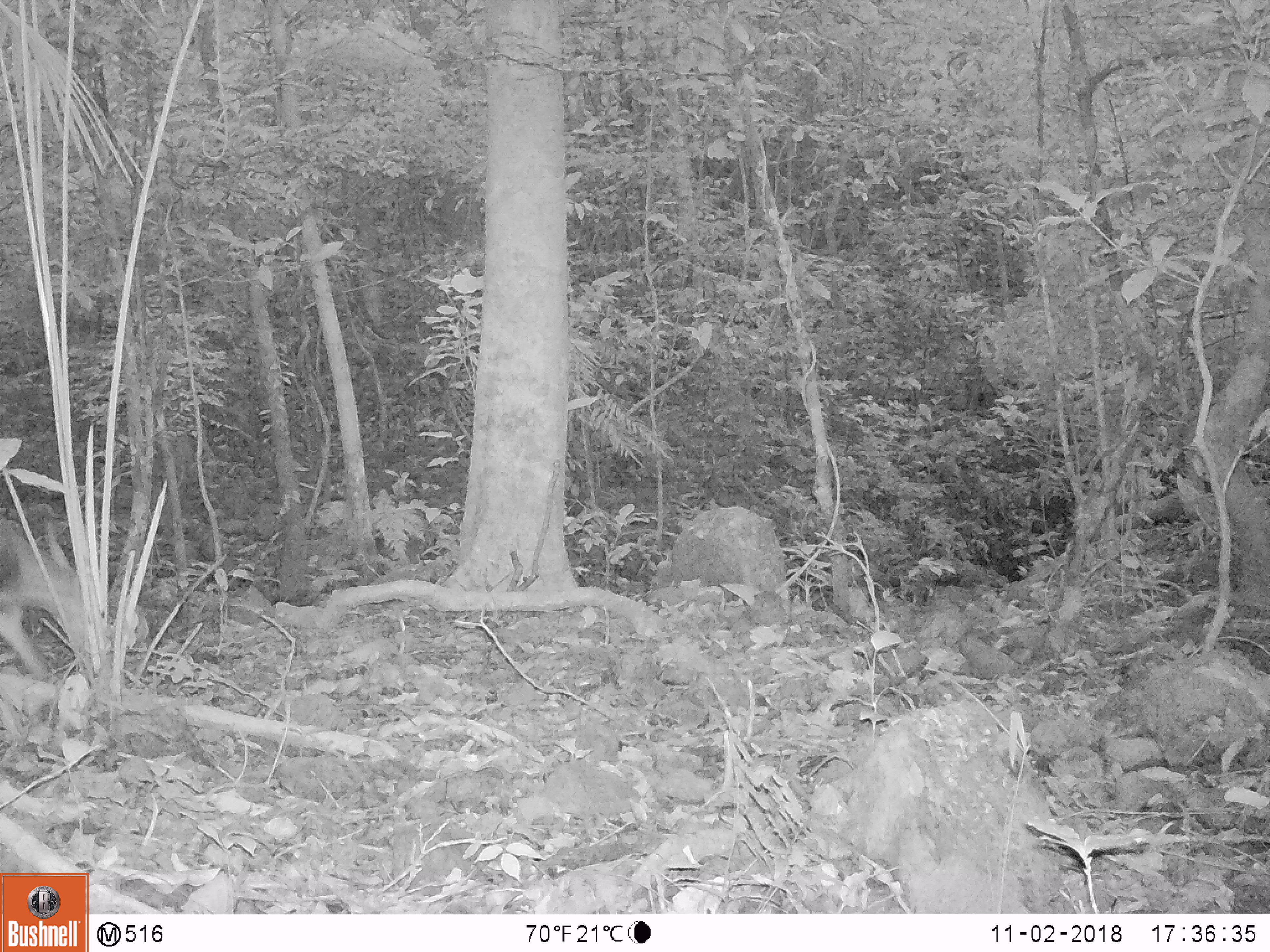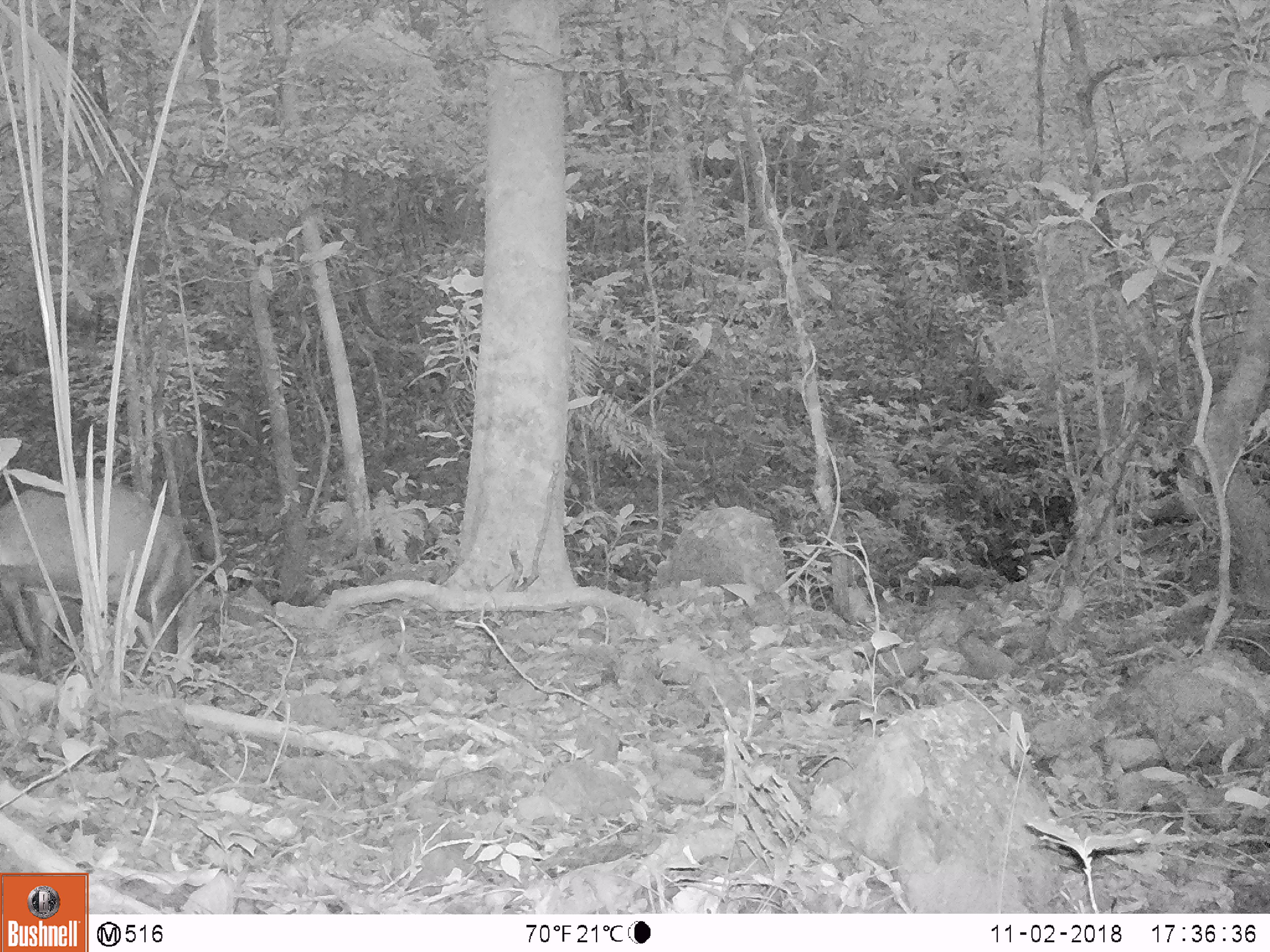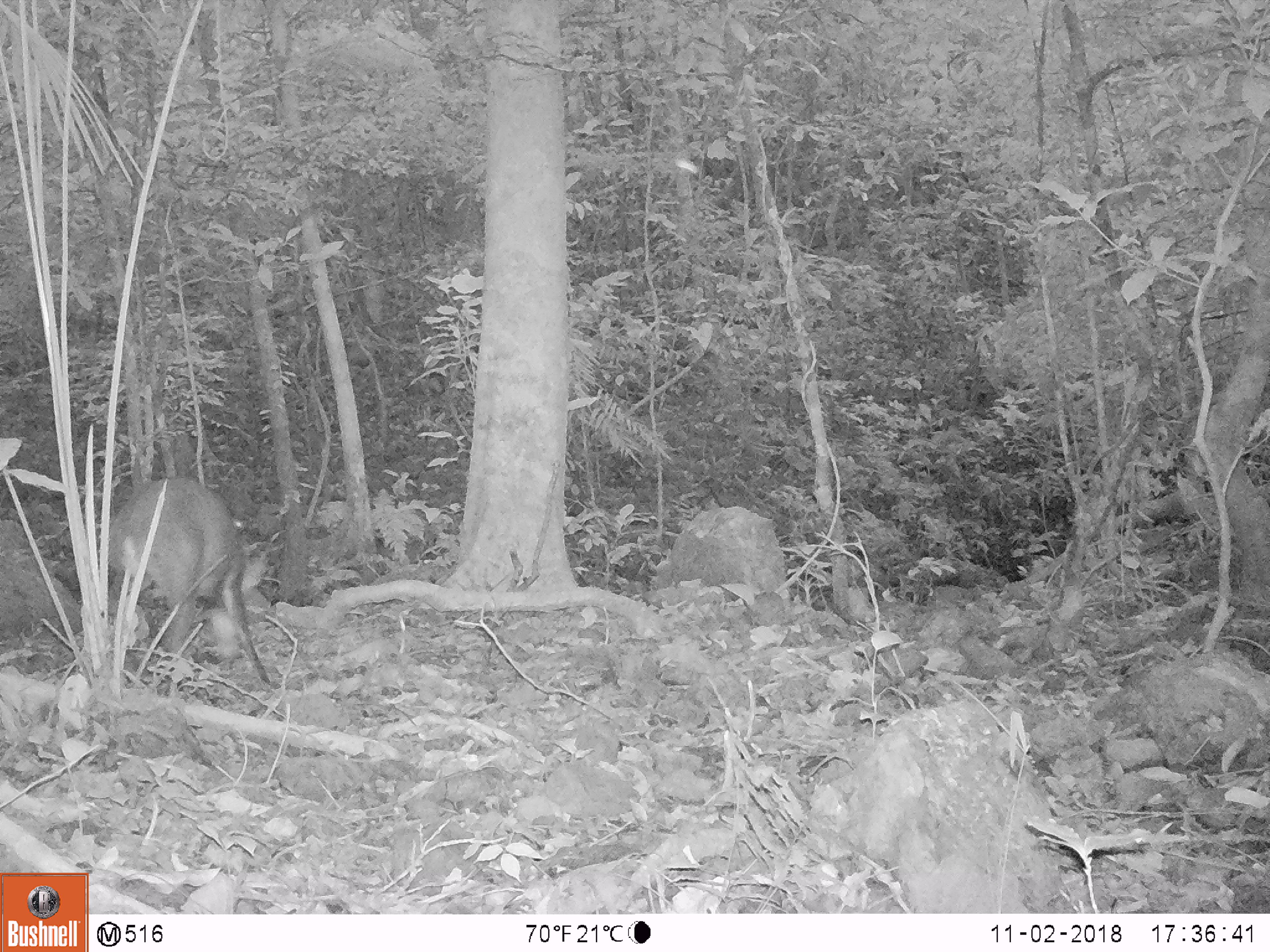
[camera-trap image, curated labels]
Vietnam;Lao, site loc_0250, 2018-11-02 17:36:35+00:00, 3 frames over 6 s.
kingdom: Animalia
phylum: Chordata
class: Mammalia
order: Artiodactyla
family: Cervidae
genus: Muntiacus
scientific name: Muntiacus vuquangensis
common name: large-antlered muntjac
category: large antlered muntjac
Large antlered muntjac (large-antlered muntjac) (Muntiacus vuquangensis). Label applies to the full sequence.